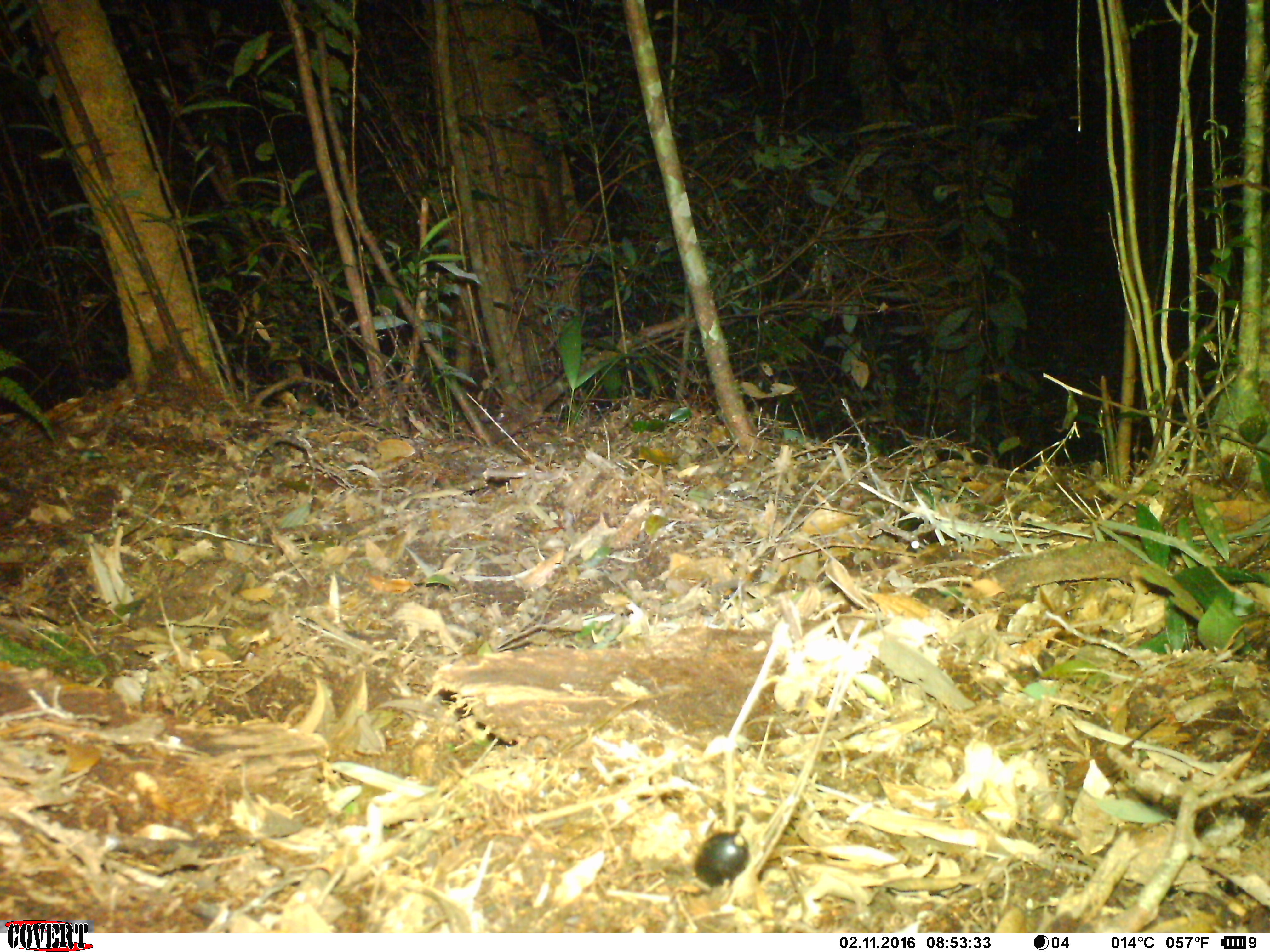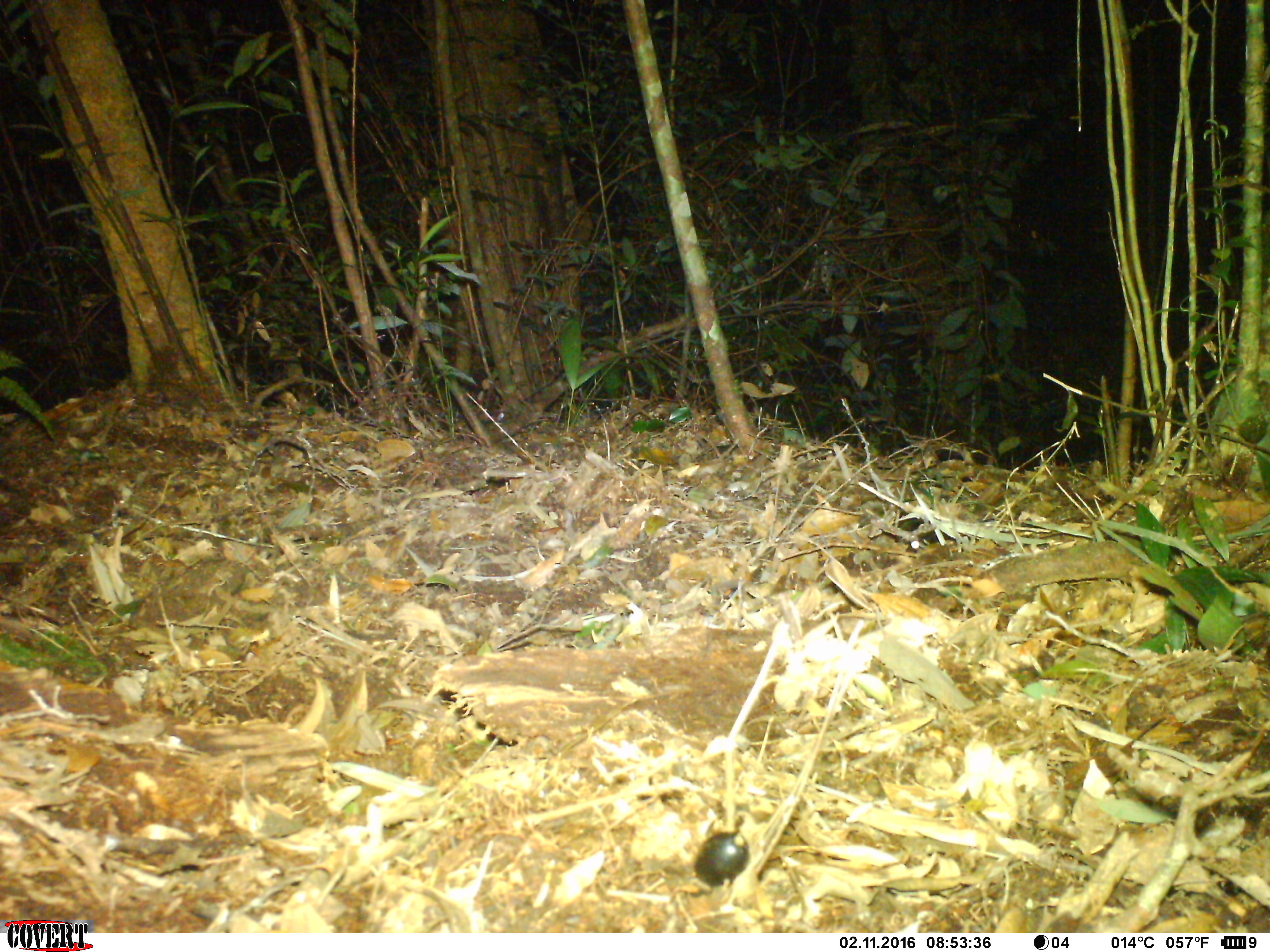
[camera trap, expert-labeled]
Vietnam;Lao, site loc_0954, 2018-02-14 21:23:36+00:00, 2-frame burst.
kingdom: Animalia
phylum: Chordata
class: Mammalia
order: Rodentia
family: Muridae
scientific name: Muridae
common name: old-world mice and rats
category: unidentified murid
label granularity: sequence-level